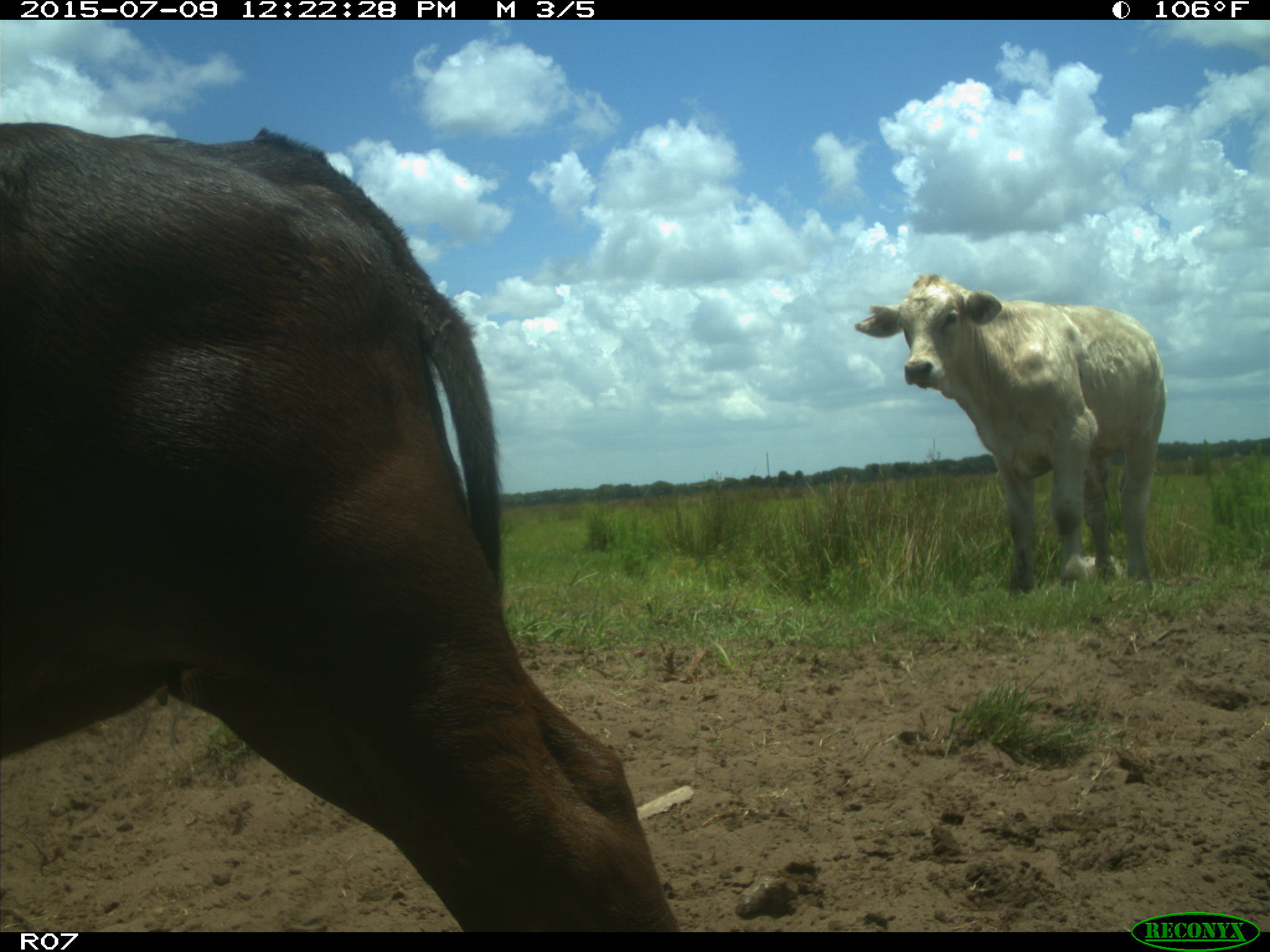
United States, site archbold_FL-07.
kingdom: Animalia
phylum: Chordata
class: Mammalia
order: Artiodactyla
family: Bovidae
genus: Bos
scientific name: Bos taurus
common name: domestic cow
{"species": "Bos taurus (domestic cow)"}